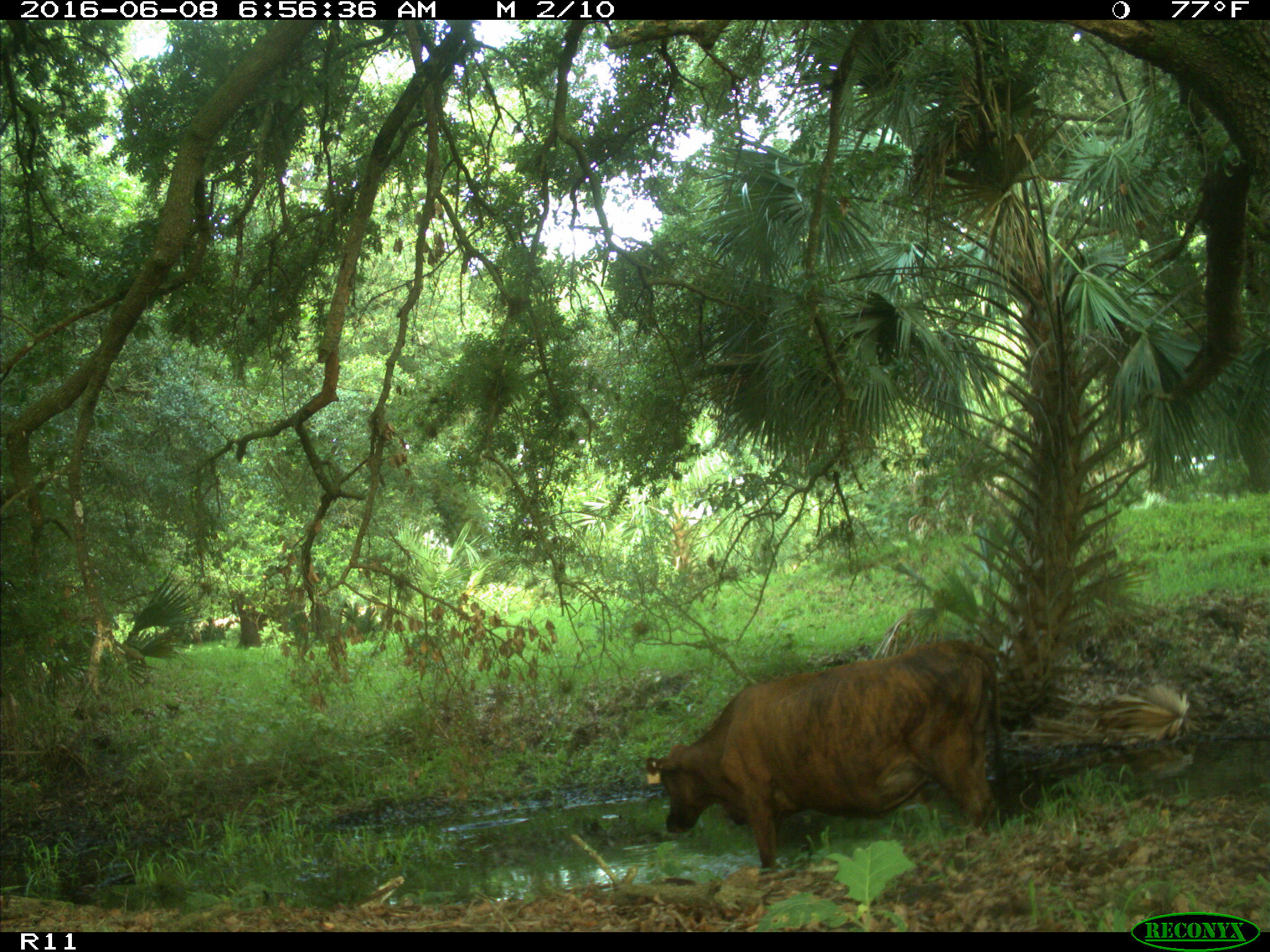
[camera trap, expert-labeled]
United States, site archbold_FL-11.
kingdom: Animalia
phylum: Chordata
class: Mammalia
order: Artiodactyla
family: Bovidae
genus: Bos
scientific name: Bos taurus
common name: domestic cow